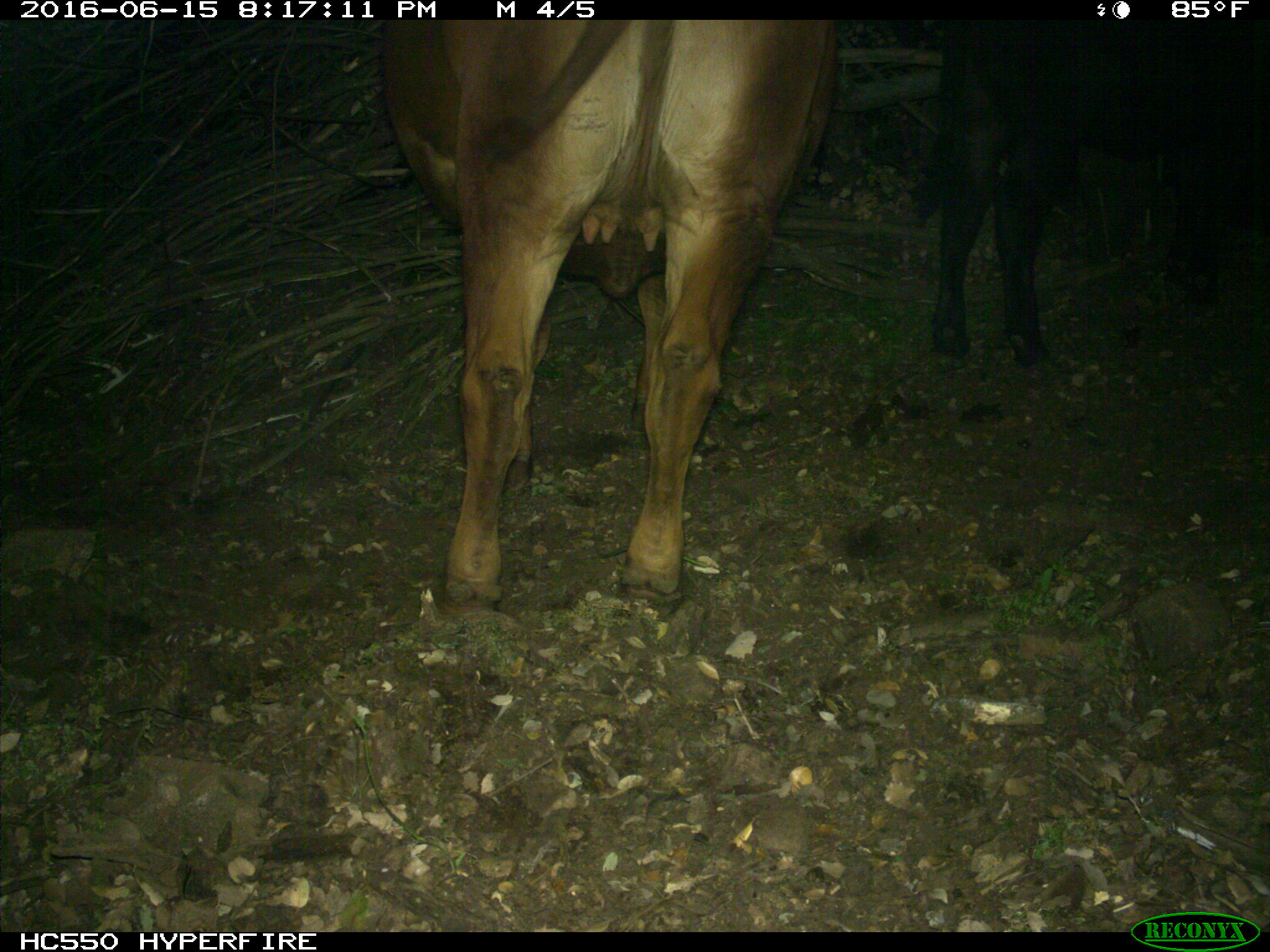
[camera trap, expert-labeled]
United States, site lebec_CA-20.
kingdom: Animalia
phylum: Chordata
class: Mammalia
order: Artiodactyla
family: Bovidae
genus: Bos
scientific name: Bos taurus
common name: domestic cow